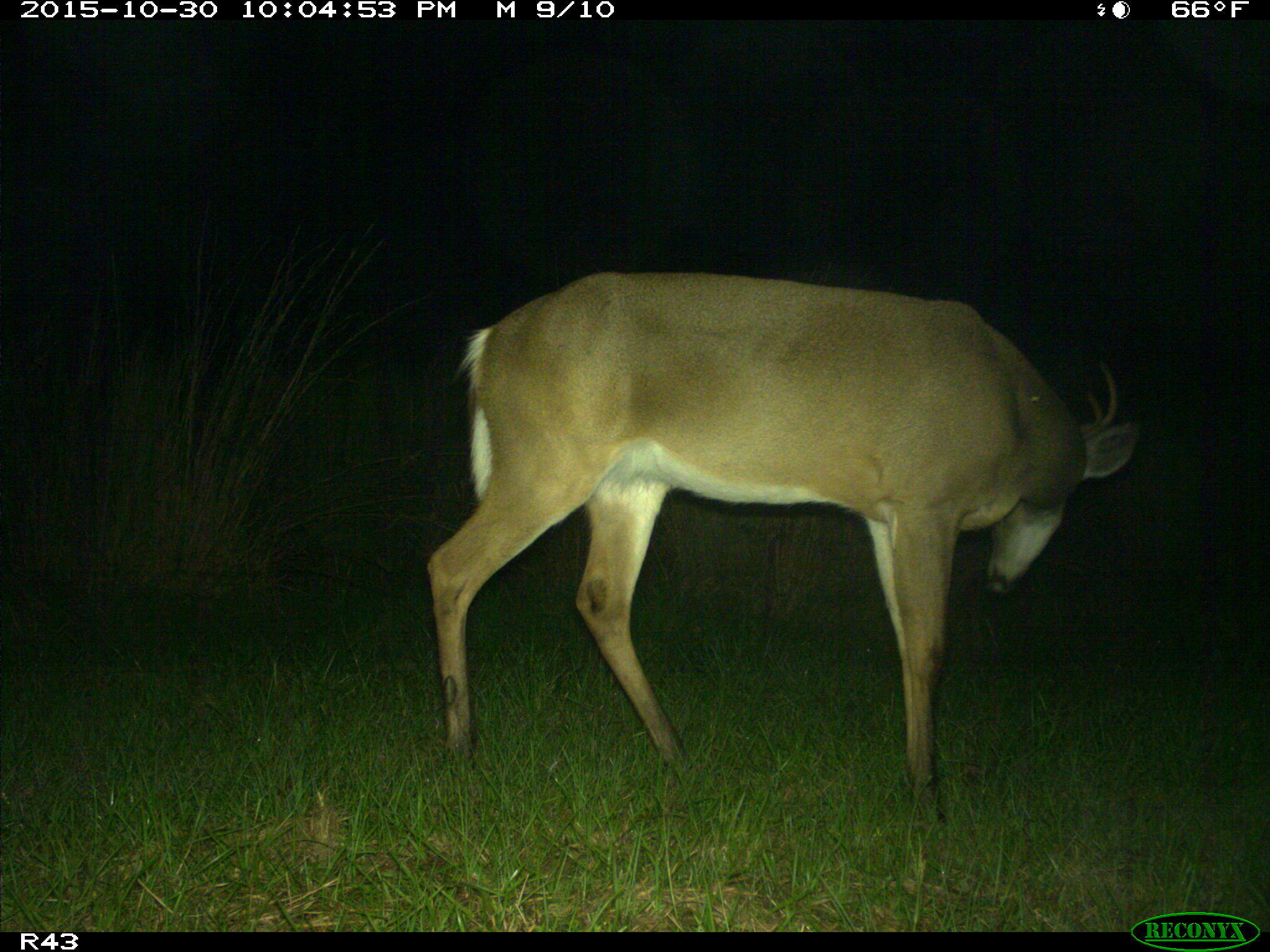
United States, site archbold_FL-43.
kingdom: Animalia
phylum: Chordata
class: Mammalia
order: Artiodactyla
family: Cervidae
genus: Odocoileus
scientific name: Odocoileus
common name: deer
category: unidentified deer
Unidentified deer (deer) (Odocoileus).